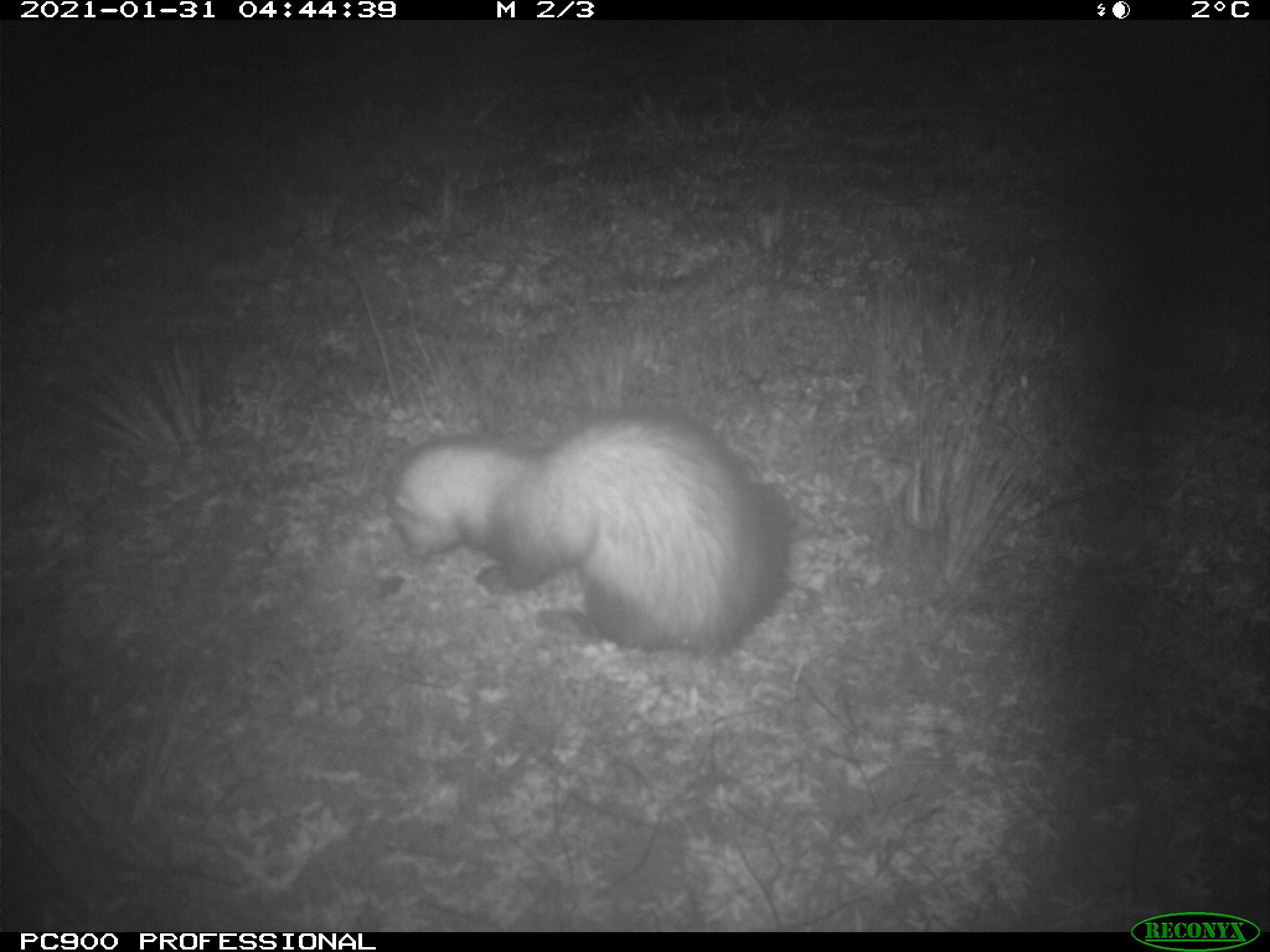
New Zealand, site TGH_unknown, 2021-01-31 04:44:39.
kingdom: Animalia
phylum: Chordata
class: Mammalia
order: Carnivora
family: Mustelidae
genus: Mustela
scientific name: Mustela furo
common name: ferret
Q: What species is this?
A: Ferret (Mustela furo).